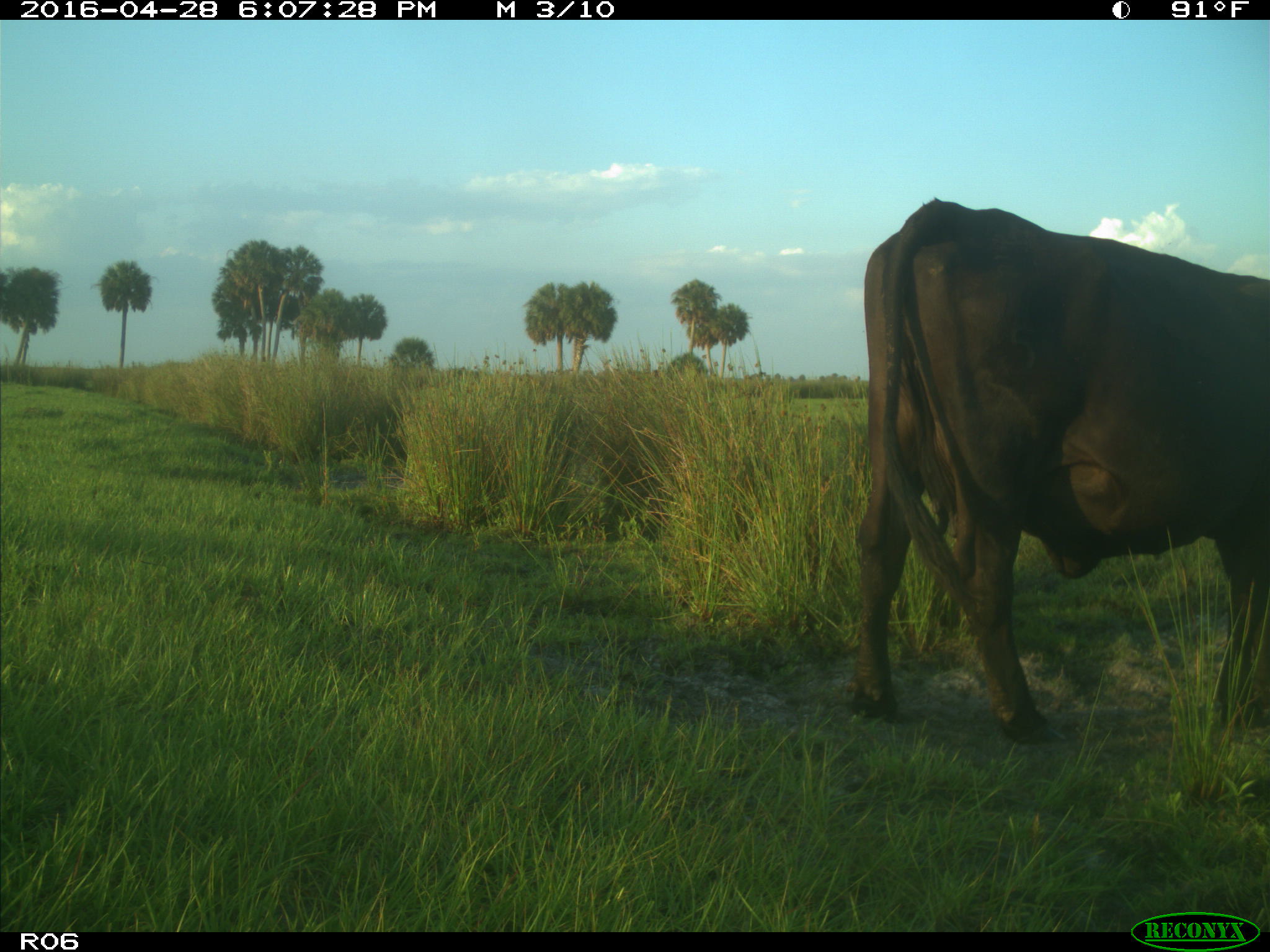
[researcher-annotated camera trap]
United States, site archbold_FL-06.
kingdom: Animalia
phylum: Chordata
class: Mammalia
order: Artiodactyla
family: Bovidae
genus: Bos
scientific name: Bos taurus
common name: domestic cow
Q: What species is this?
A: Bos taurus (domestic cow).